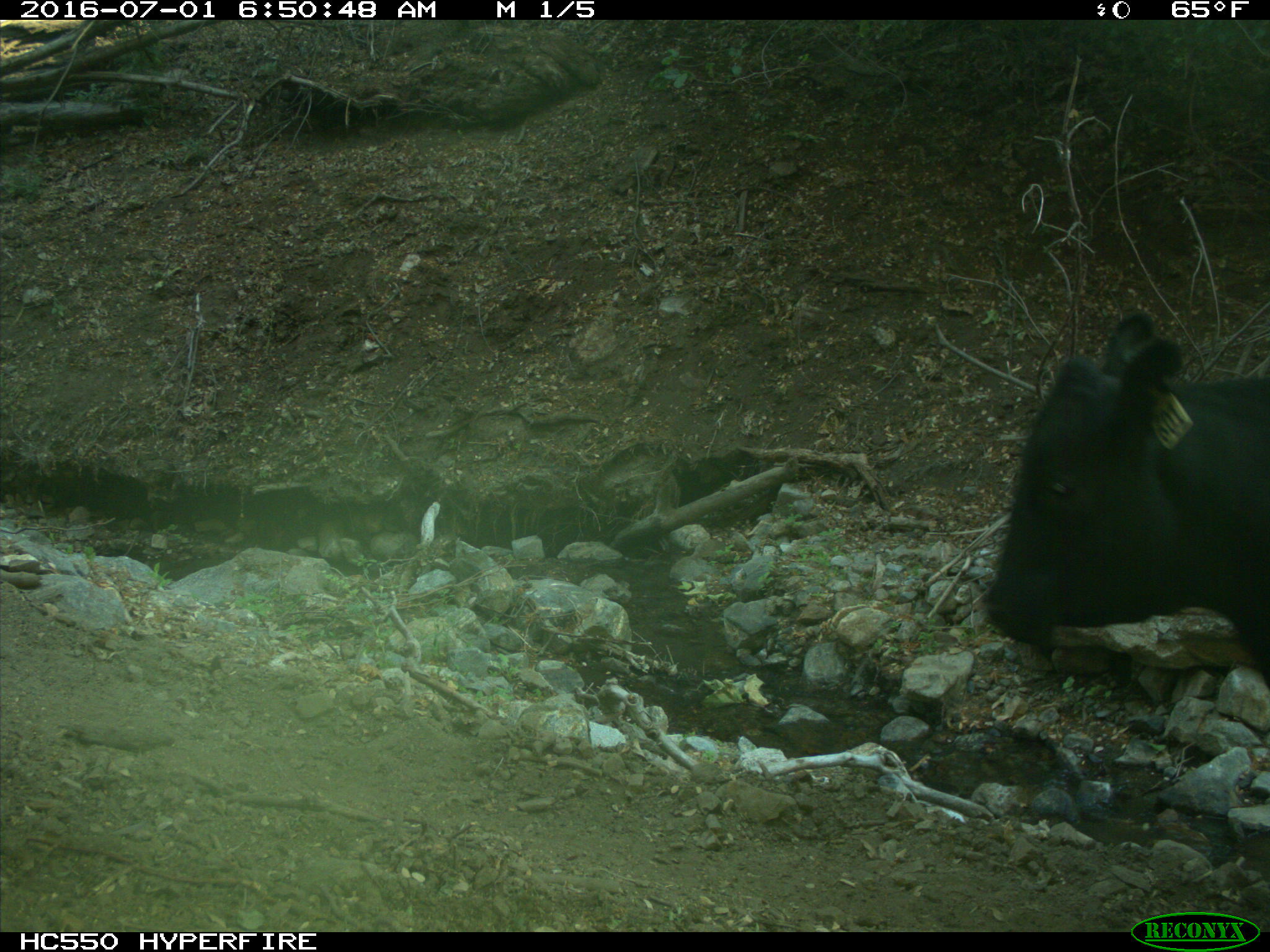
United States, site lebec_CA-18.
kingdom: Animalia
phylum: Chordata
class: Mammalia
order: Artiodactyla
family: Bovidae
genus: Bos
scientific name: Bos taurus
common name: domestic cow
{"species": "Bos taurus (domestic cow)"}